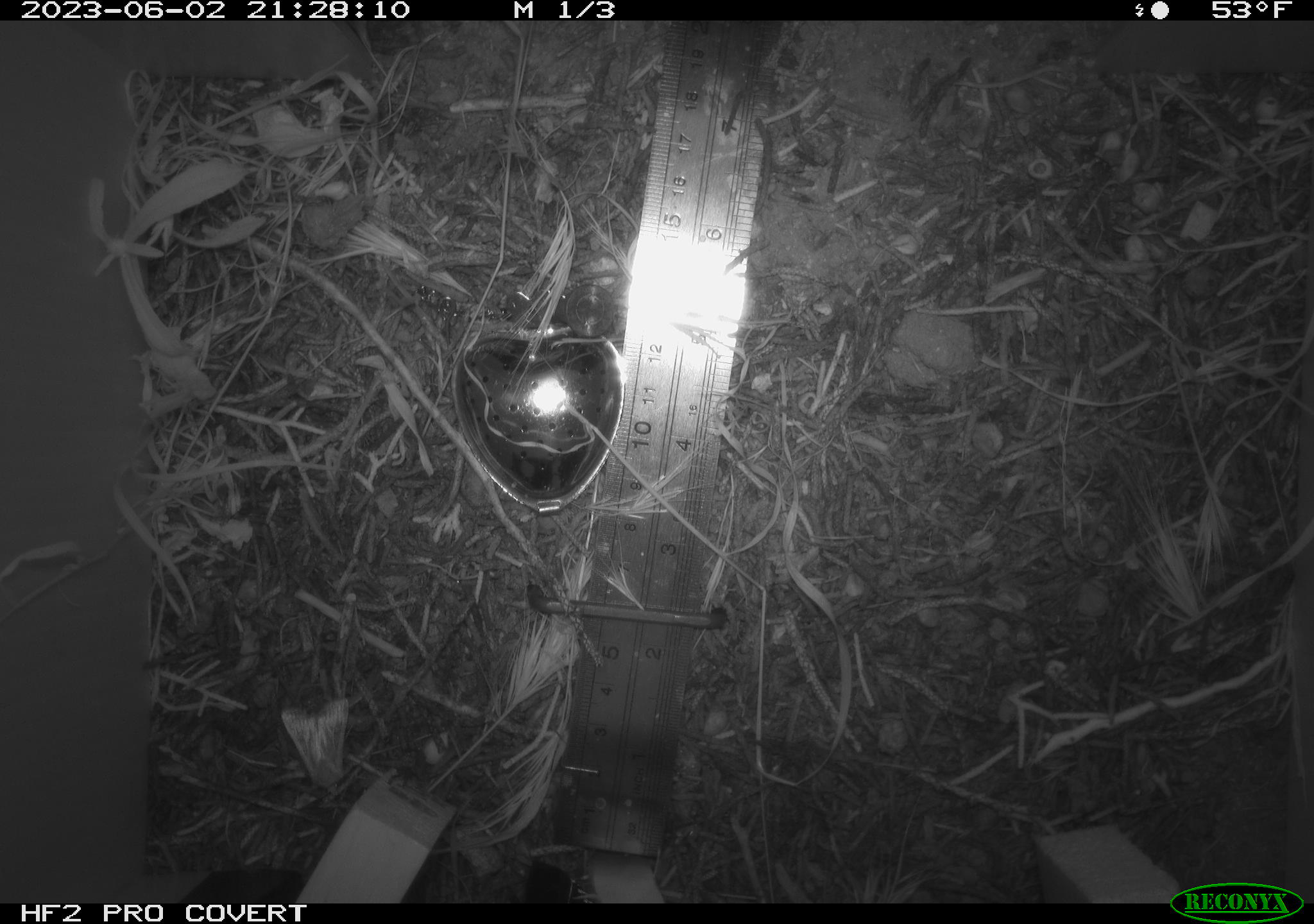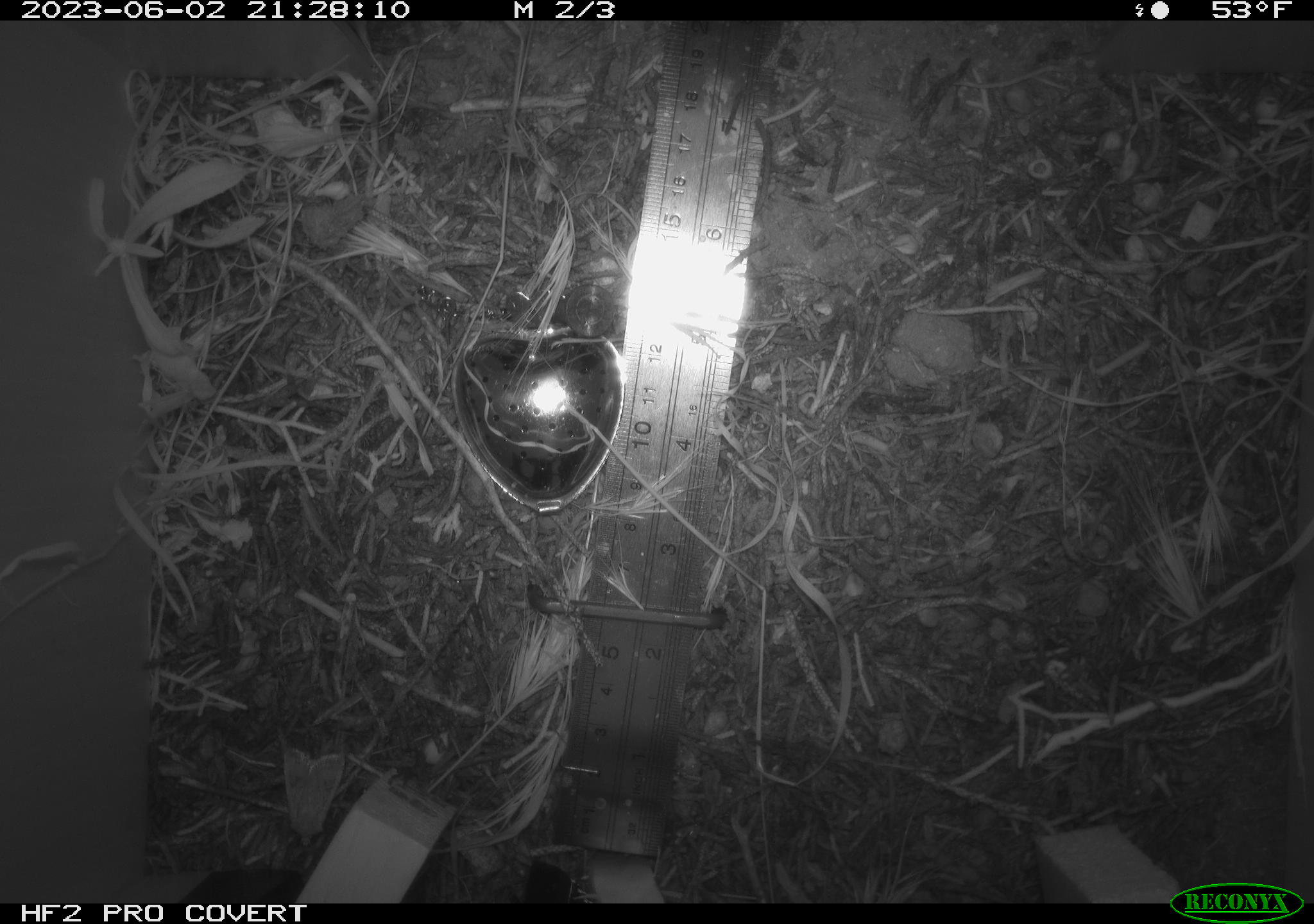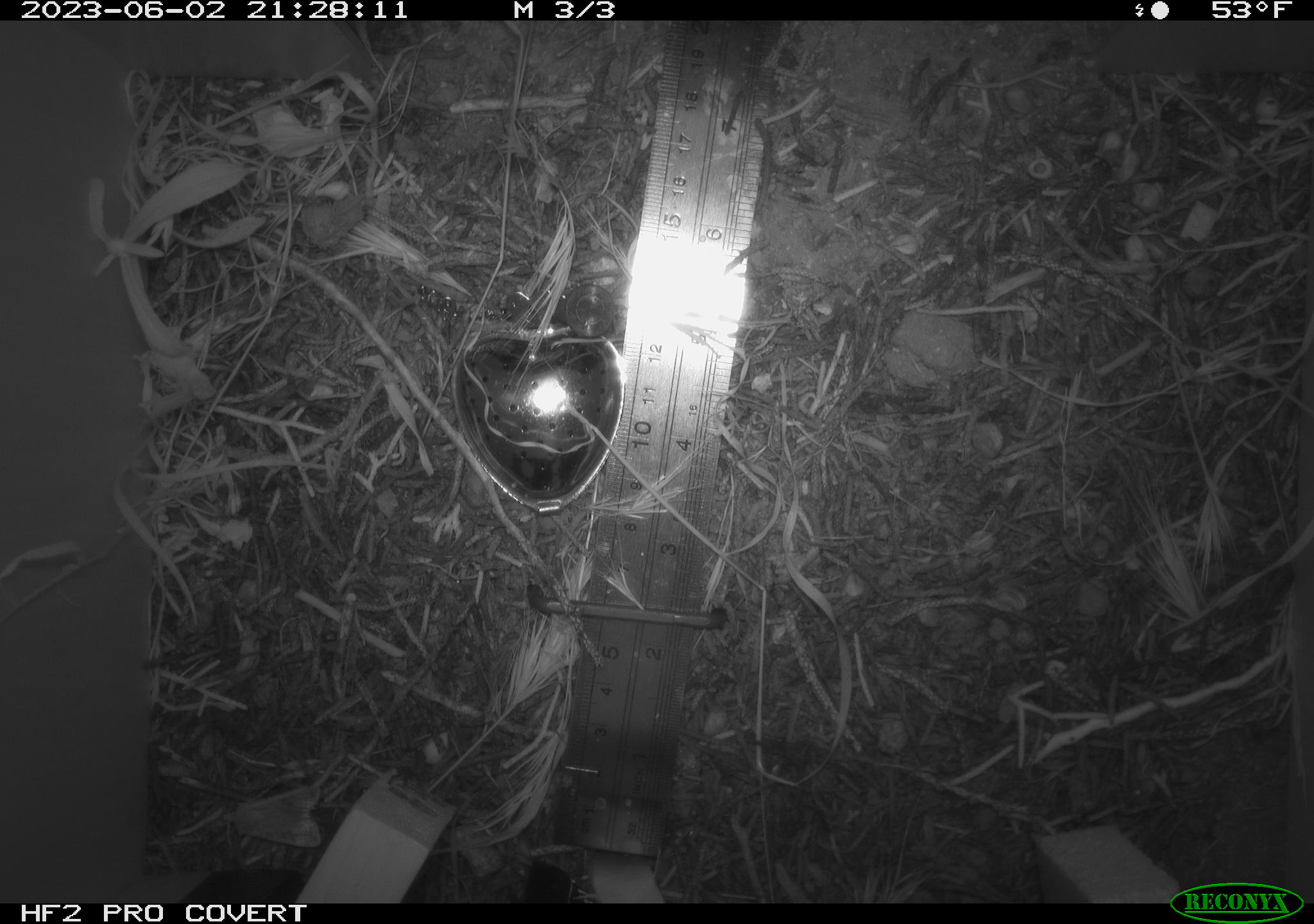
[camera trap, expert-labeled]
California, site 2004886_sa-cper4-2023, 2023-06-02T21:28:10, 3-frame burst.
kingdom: Animalia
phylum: Arthropoda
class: Insecta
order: Lepidoptera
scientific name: Lepidoptera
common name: butterflies and moths